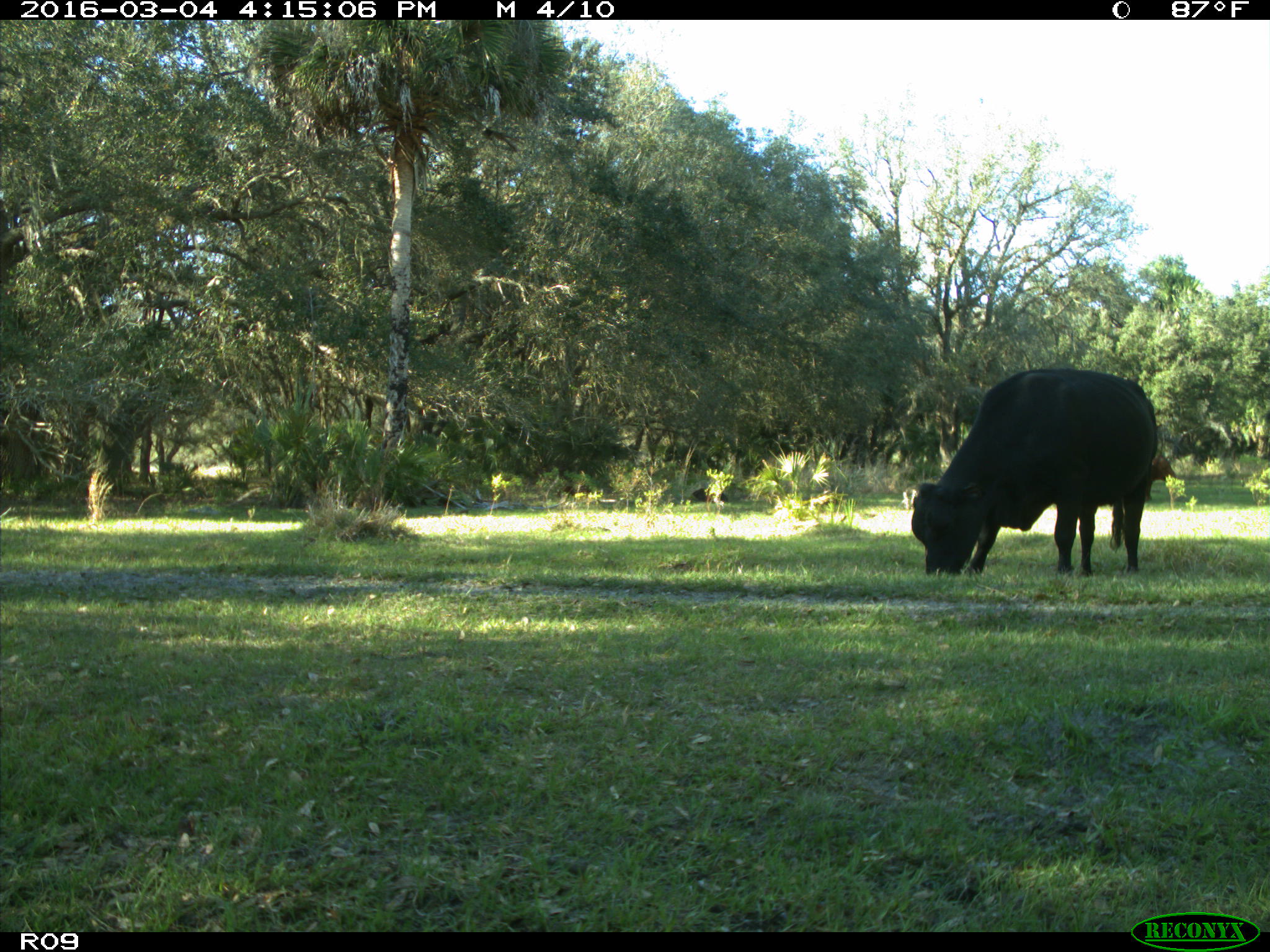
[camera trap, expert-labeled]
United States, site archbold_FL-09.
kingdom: Animalia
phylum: Chordata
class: Mammalia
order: Artiodactyla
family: Bovidae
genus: Bos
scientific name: Bos taurus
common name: domestic cow